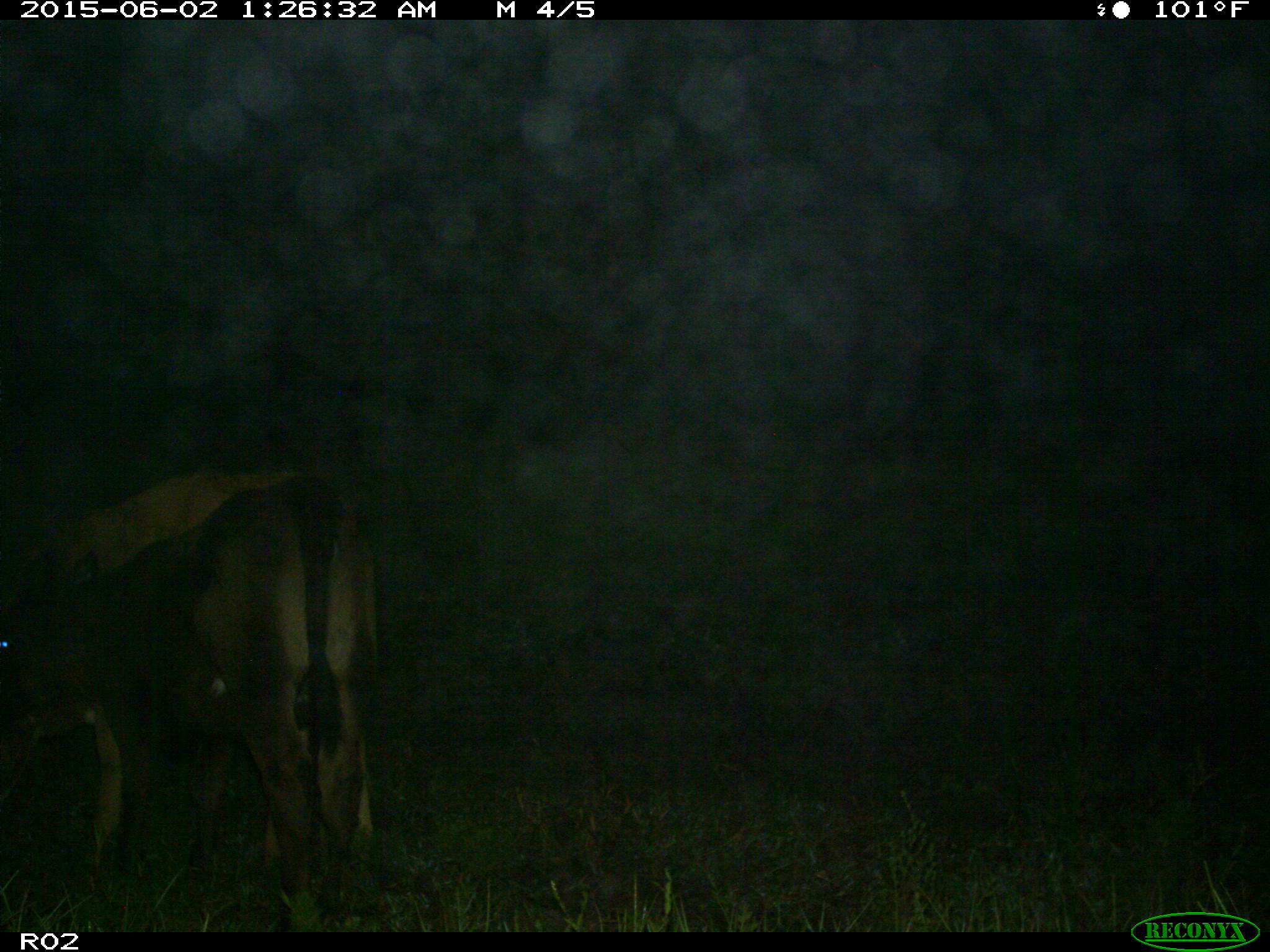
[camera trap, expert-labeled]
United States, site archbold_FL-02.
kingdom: Animalia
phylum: Chordata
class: Mammalia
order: Artiodactyla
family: Bovidae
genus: Bos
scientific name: Bos taurus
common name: domestic cow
Bos taurus (domestic cow).